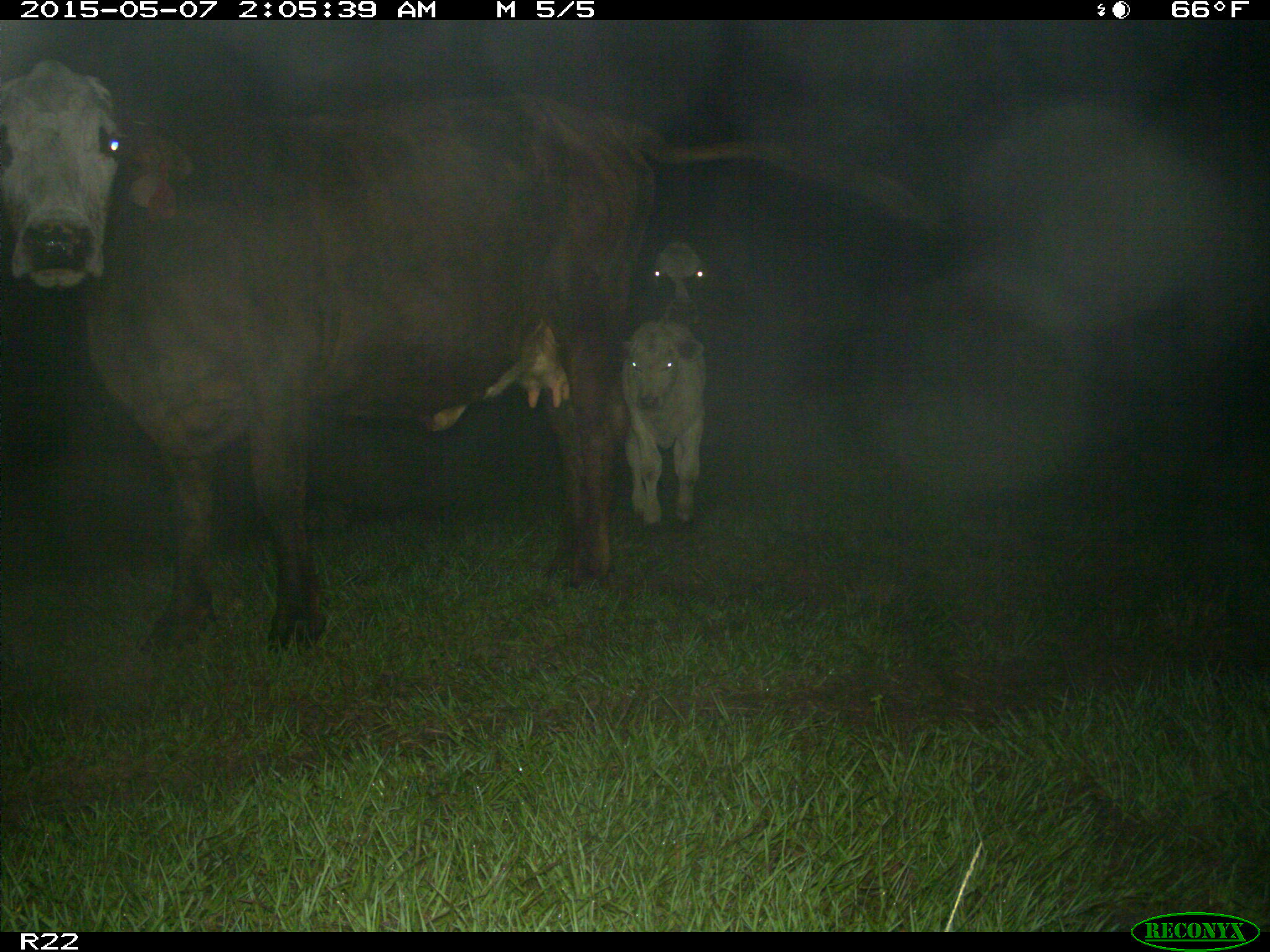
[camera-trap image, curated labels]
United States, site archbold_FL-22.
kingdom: Animalia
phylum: Chordata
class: Mammalia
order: Artiodactyla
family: Bovidae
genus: Bos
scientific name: Bos taurus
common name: domestic cow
Bos taurus (domestic cow).